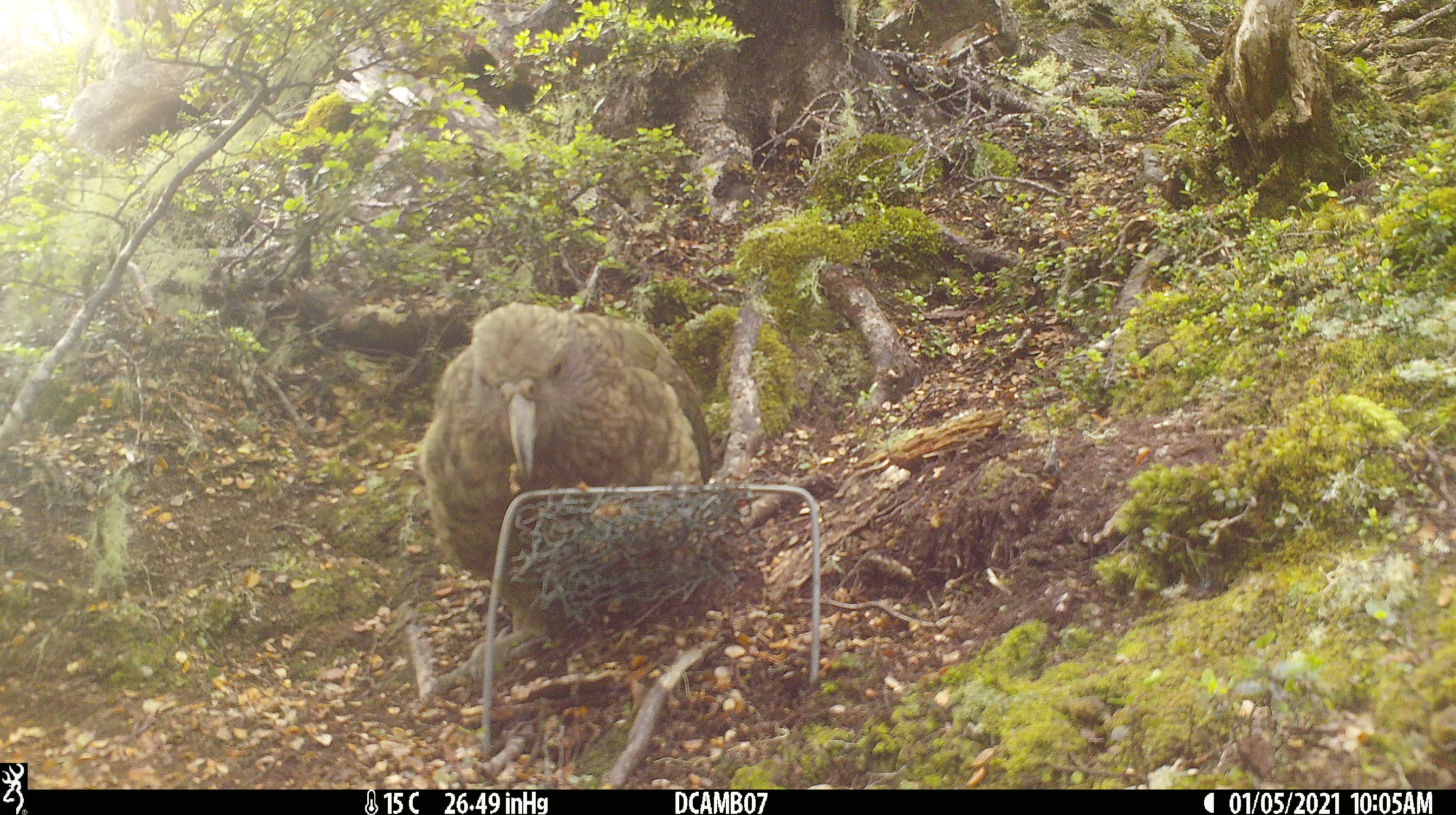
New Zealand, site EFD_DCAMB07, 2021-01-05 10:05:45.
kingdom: Animalia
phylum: Chordata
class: Aves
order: Psittaciformes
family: Strigopidae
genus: Nestor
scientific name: Nestor notabilis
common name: kea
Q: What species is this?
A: Kea (Nestor notabilis).